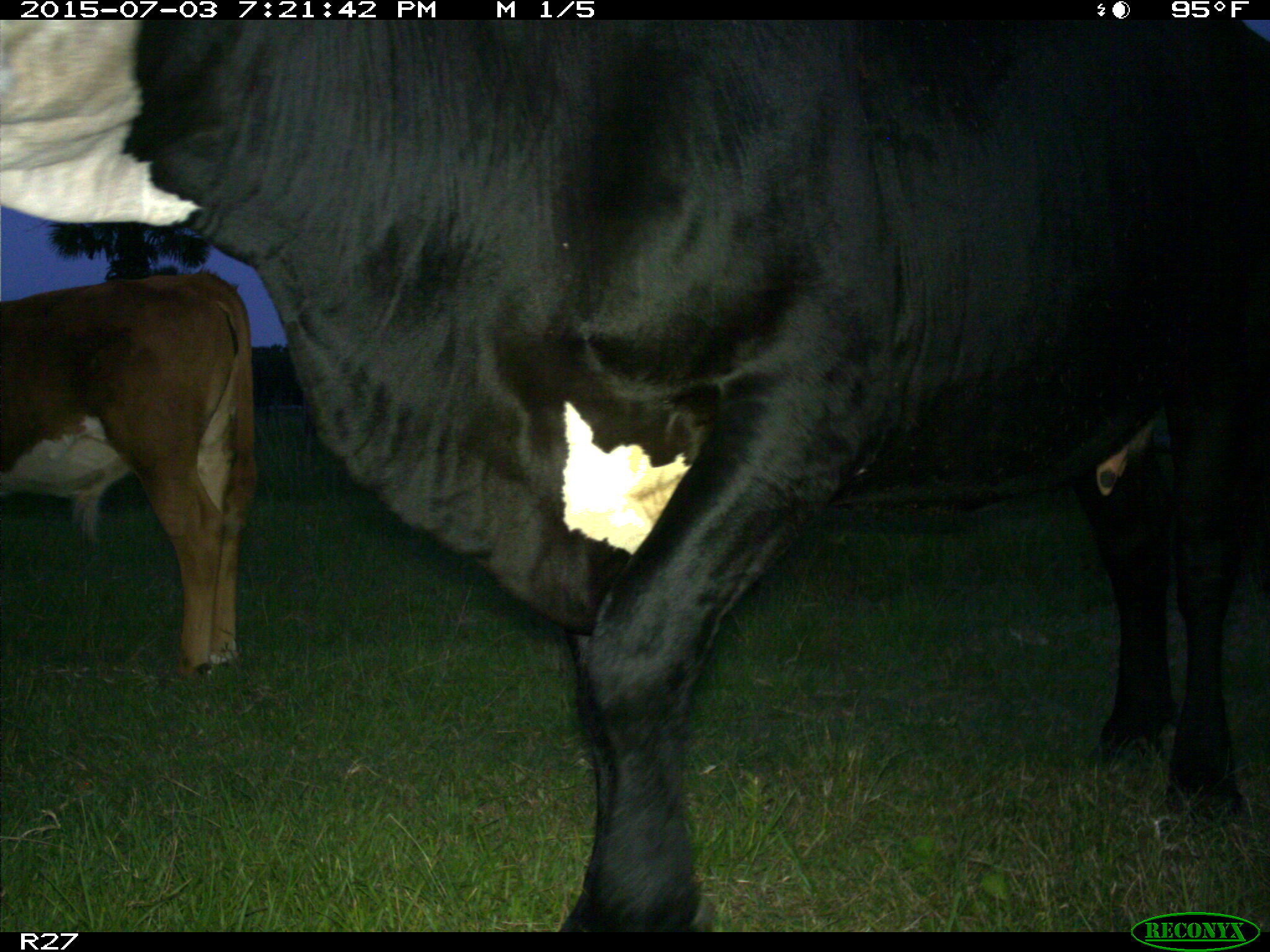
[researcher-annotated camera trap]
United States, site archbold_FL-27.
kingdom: Animalia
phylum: Chordata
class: Mammalia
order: Artiodactyla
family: Bovidae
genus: Bos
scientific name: Bos taurus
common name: domestic cow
Bos taurus (domestic cow).